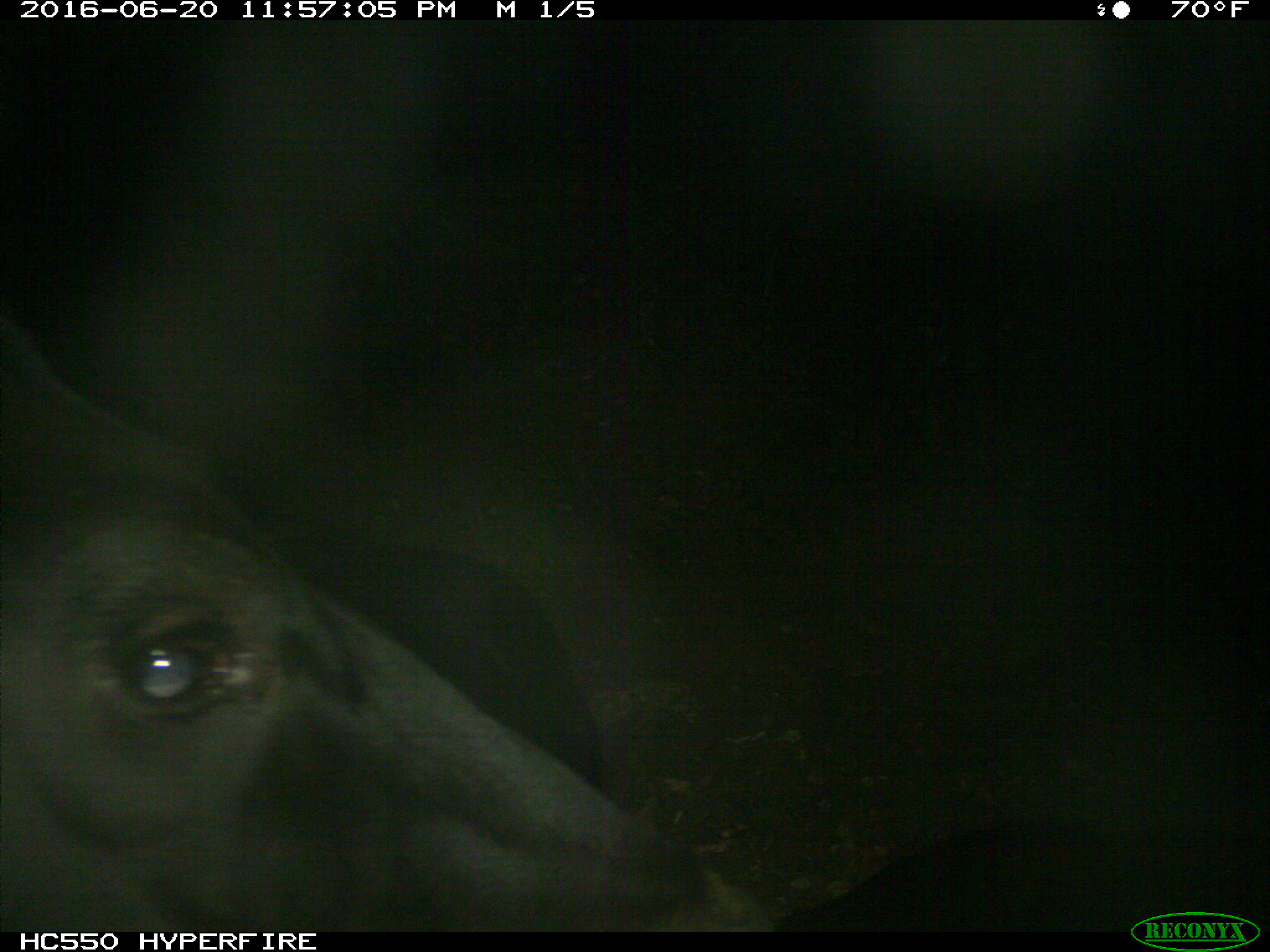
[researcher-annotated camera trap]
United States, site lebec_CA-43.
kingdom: Animalia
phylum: Chordata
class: Mammalia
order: Artiodactyla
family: Bovidae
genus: Bos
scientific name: Bos taurus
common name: domestic cow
Bos taurus (domestic cow).